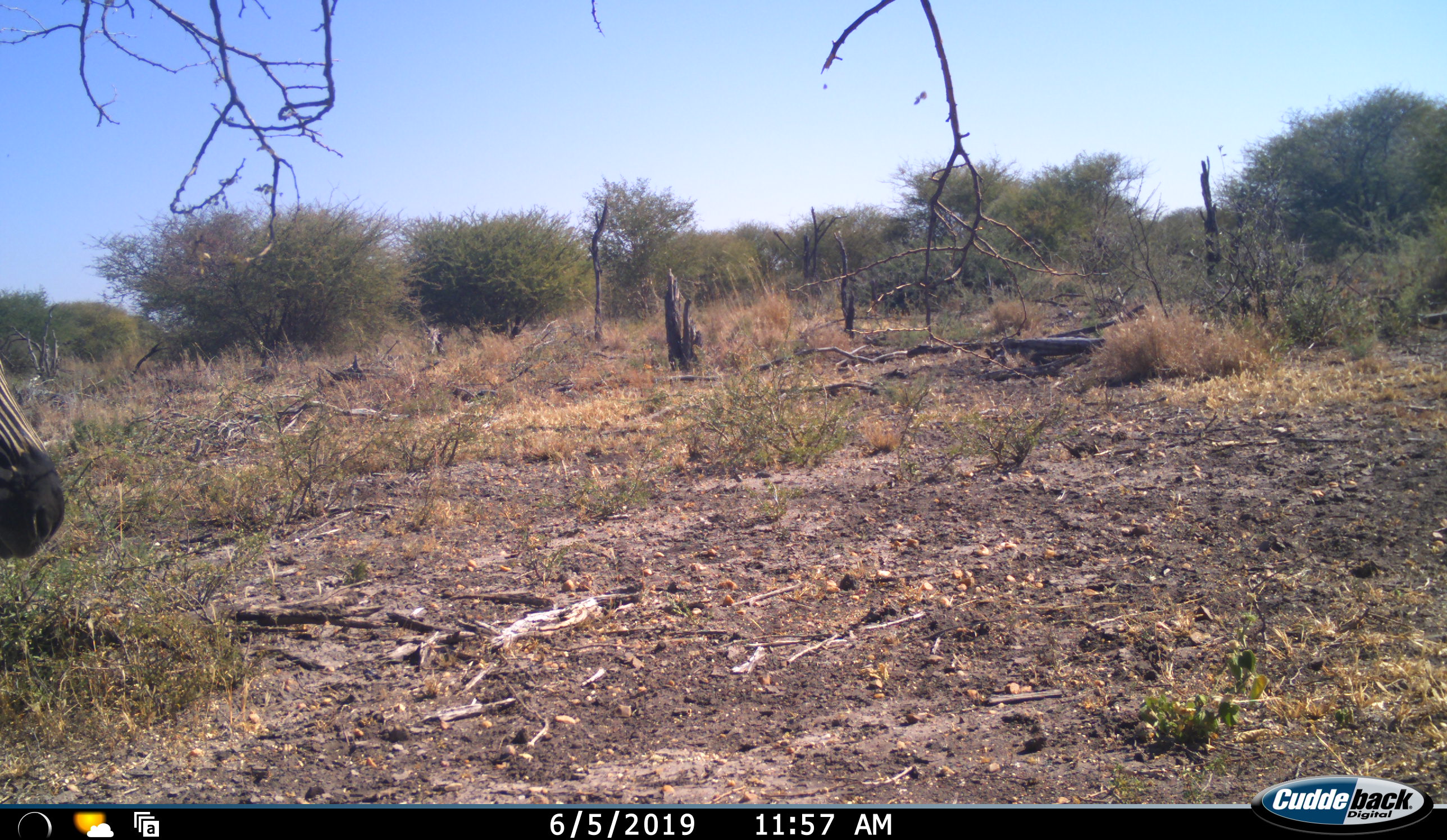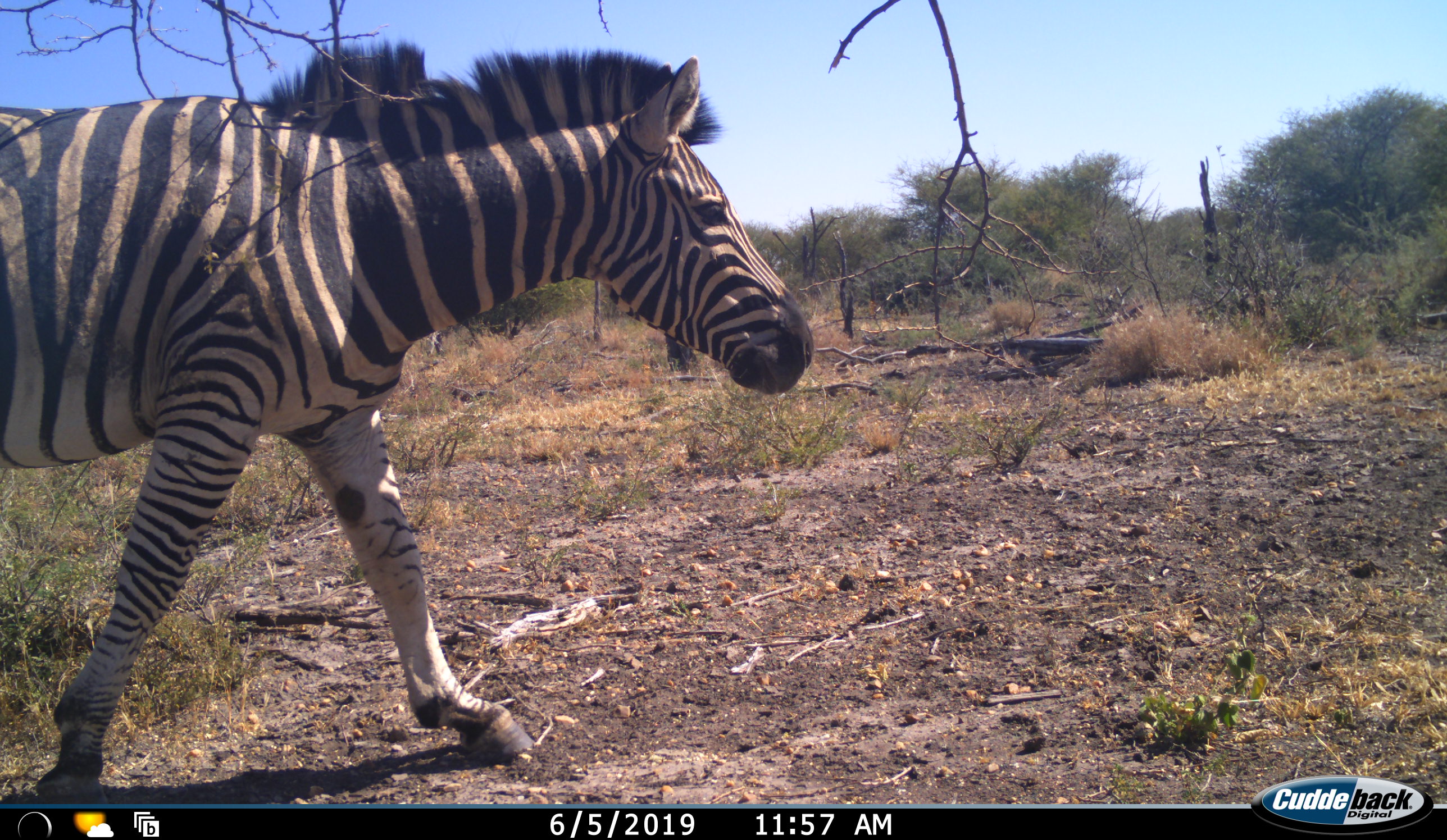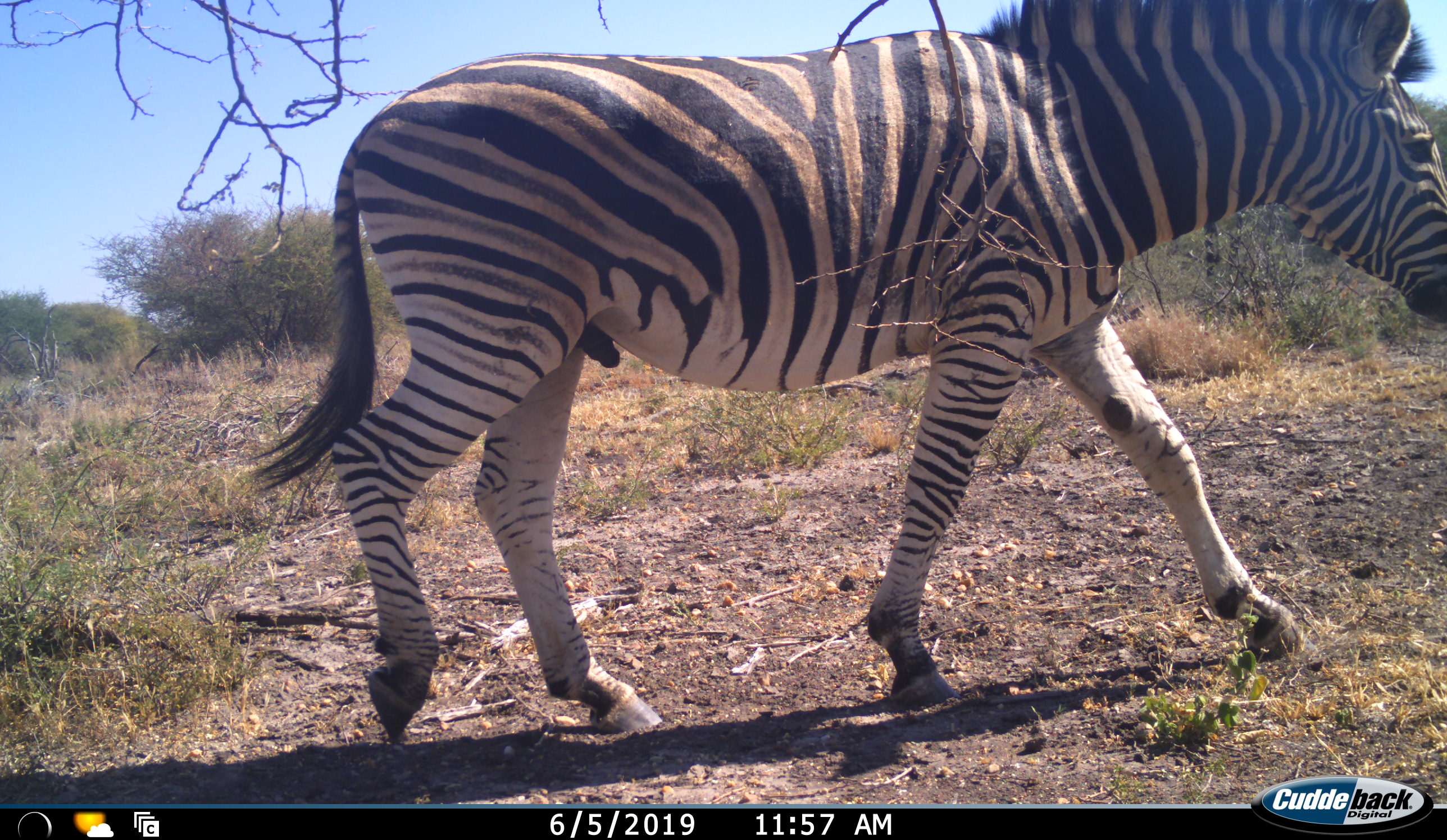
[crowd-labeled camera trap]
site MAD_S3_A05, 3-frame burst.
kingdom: Animalia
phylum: Chordata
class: Mammalia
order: Perissodactyla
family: Equidae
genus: Equus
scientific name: Equus quagga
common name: plains zebra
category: zebraplains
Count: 1.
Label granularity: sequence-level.